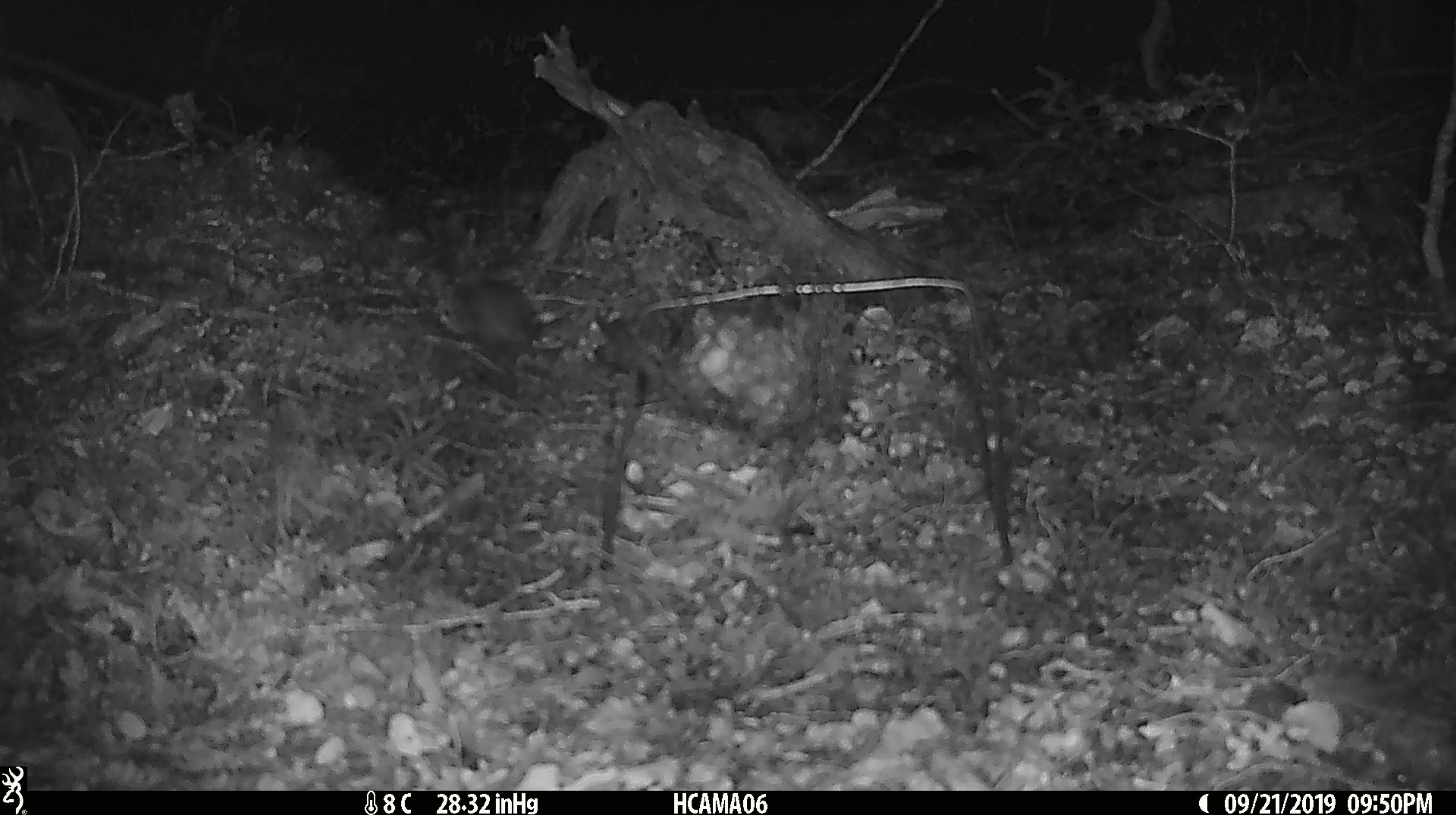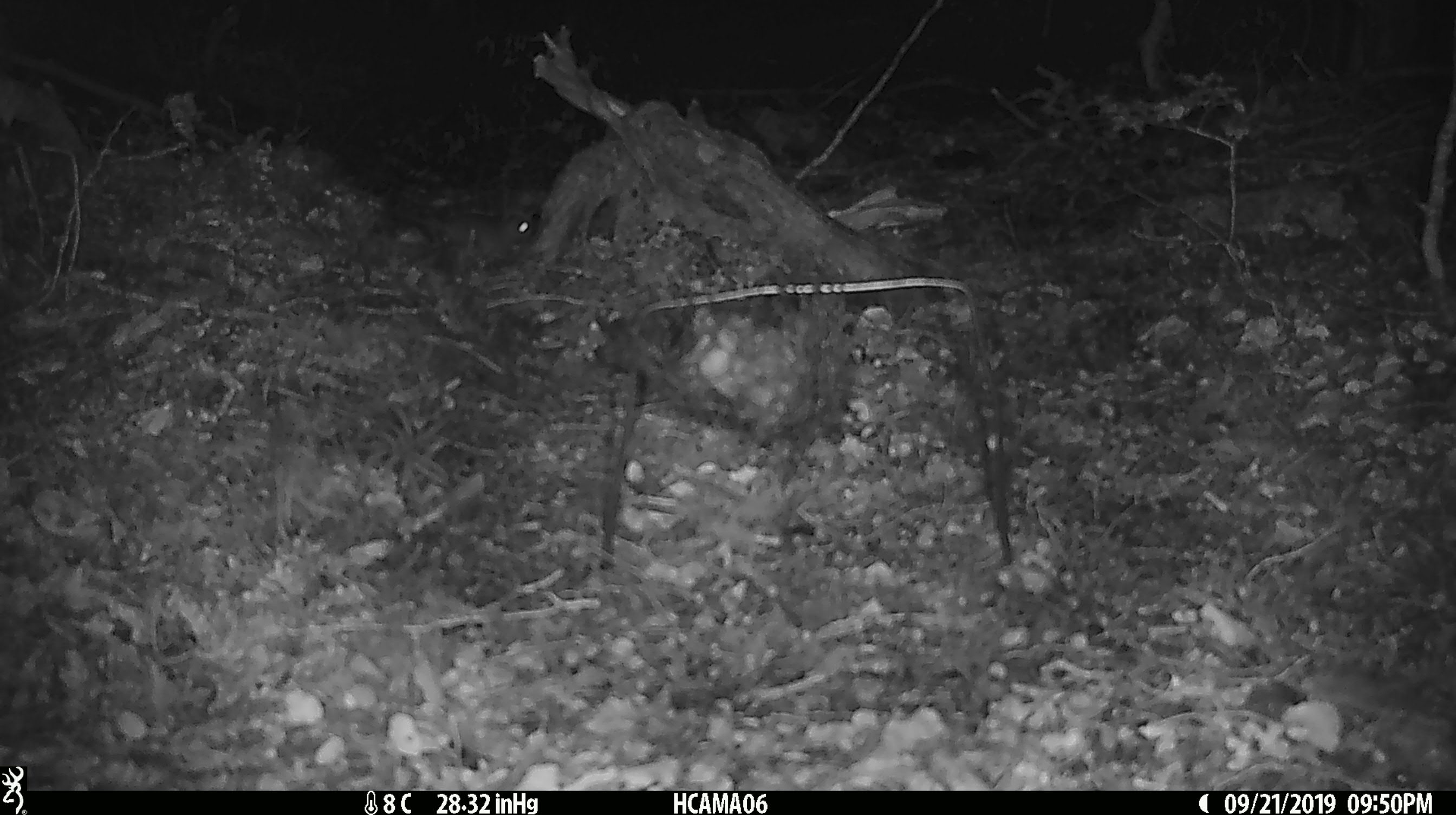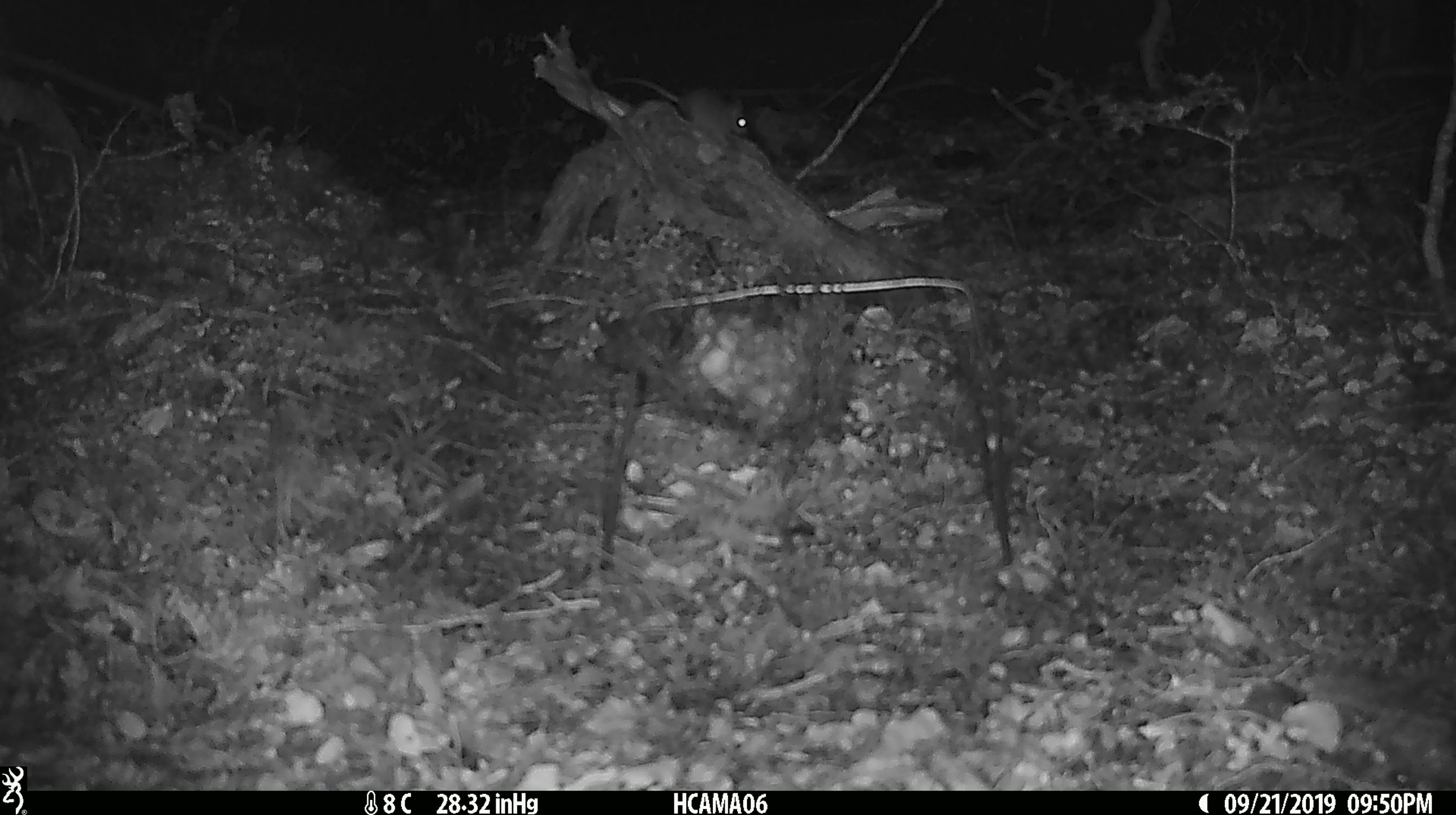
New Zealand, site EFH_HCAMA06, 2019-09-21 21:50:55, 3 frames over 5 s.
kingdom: Animalia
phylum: Chordata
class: Mammalia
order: Rodentia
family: Muridae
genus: Mus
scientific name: Mus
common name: mouse